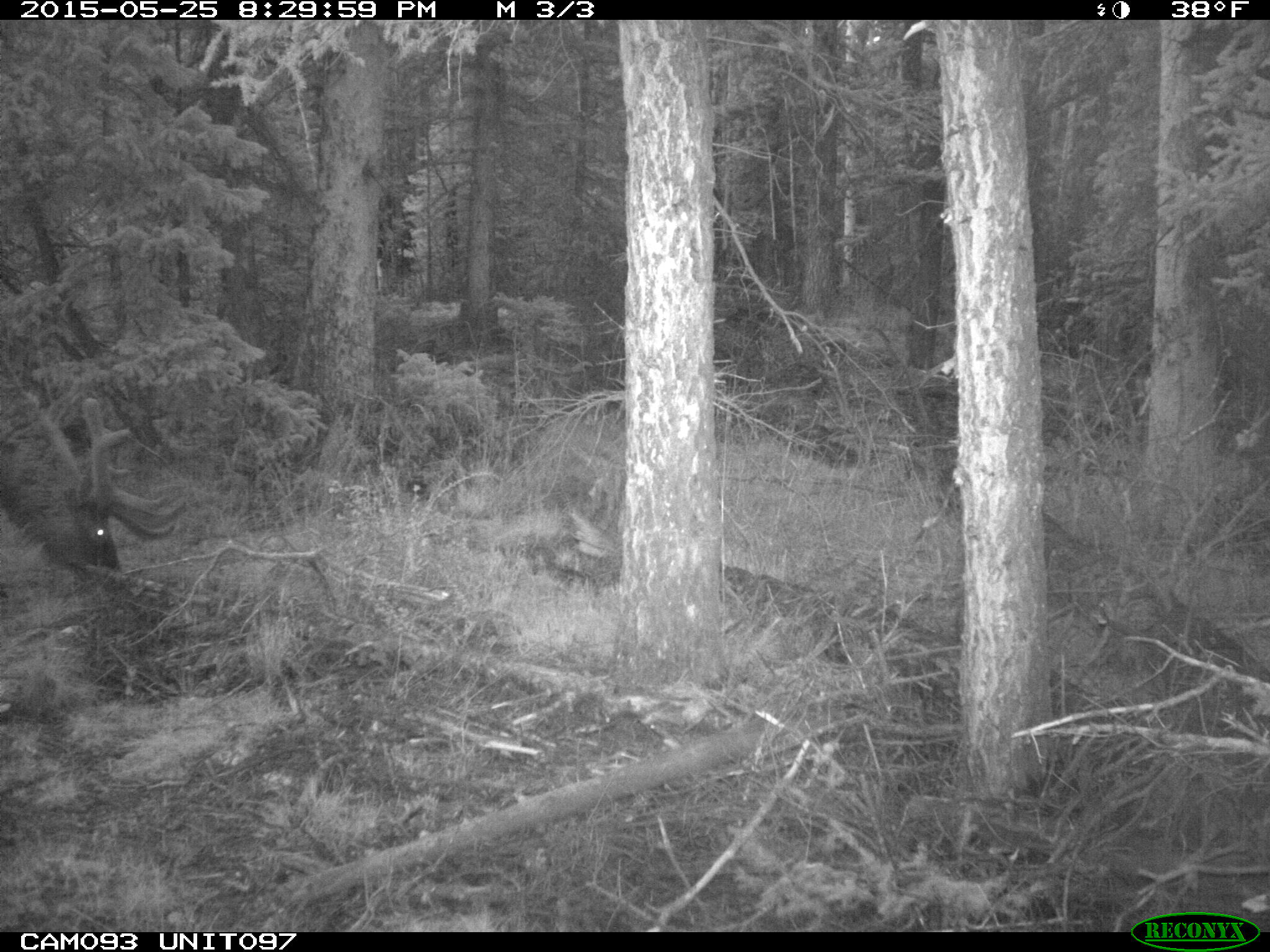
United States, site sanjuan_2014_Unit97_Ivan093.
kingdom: Animalia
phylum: Chordata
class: Mammalia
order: Artiodactyla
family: Cervidae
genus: Cervus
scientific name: Cervus elaphus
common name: red deer